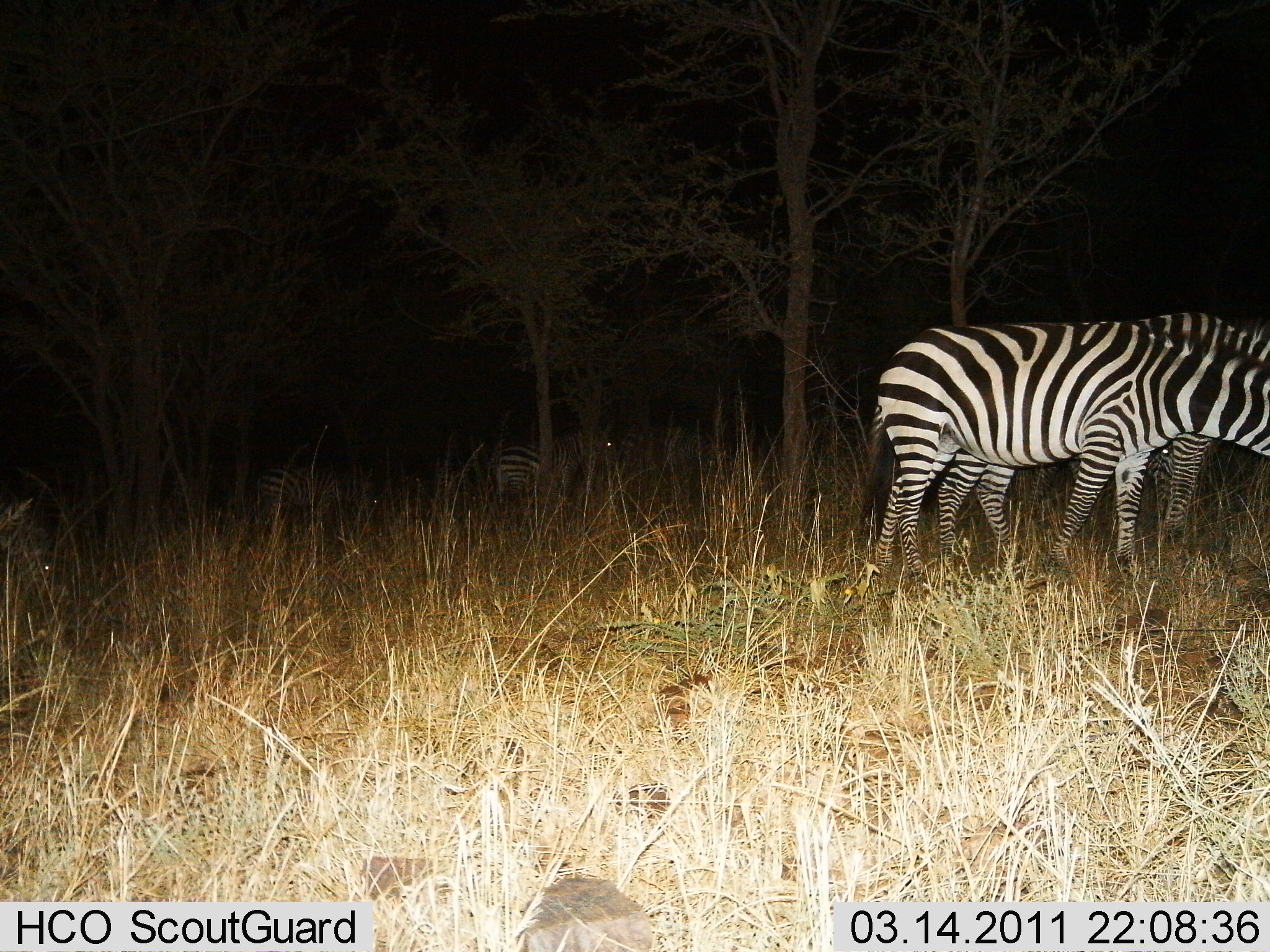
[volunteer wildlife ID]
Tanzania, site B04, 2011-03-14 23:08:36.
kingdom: Animalia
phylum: Chordata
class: Mammalia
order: Perissodactyla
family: Equidae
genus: Equus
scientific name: Equus quagga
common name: plains zebra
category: zebra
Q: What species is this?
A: Zebra (plains zebra) (Equus quagga).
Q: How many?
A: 4.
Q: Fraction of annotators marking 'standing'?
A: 69%.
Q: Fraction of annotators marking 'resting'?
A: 0%.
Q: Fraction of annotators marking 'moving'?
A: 0%.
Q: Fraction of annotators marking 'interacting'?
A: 0%.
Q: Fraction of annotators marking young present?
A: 0%.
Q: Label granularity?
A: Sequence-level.